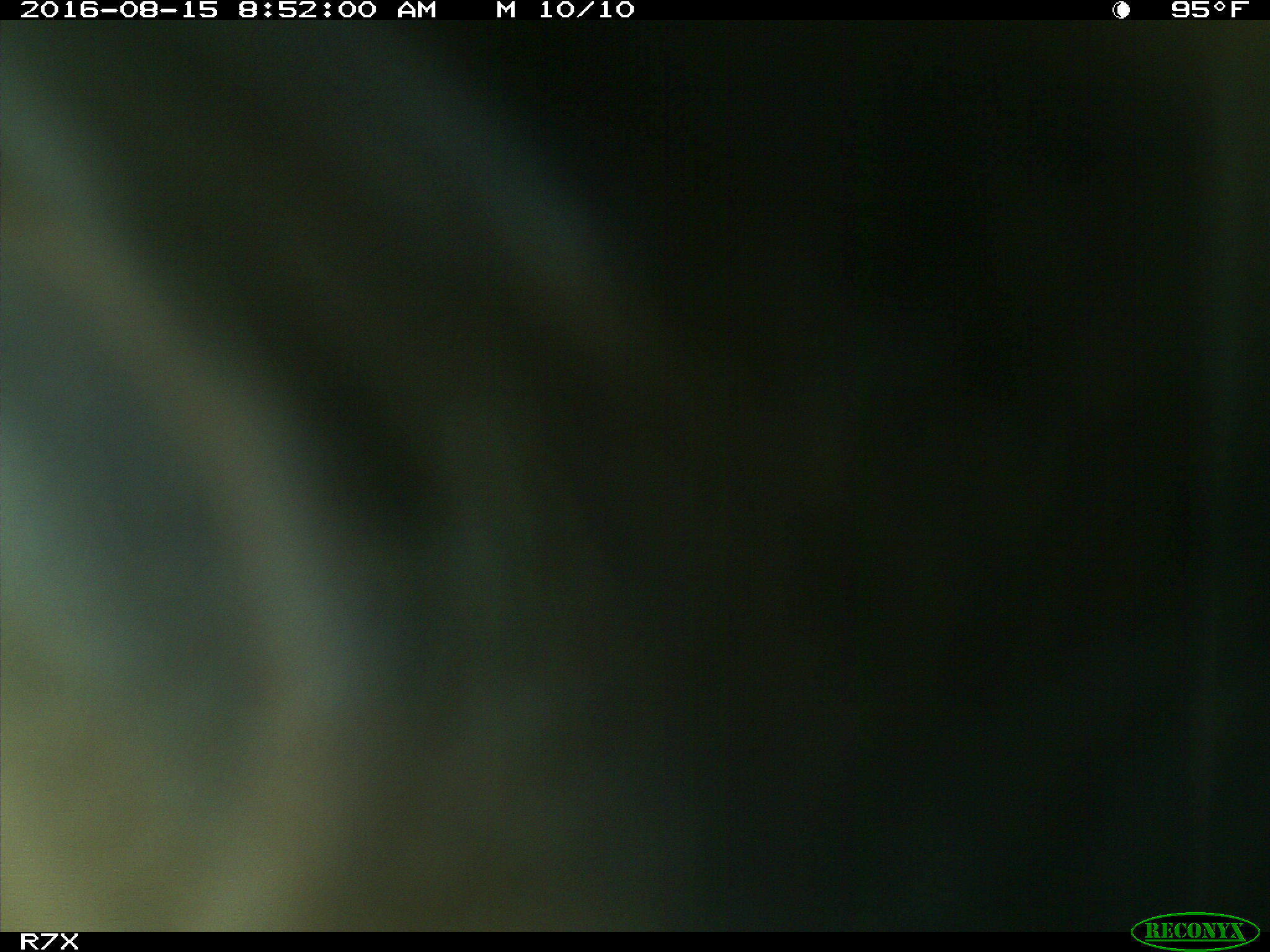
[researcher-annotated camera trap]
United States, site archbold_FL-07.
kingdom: Animalia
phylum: Chordata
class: Mammalia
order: Artiodactyla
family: Bovidae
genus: Bos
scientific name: Bos taurus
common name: domestic cow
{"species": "Bos taurus (domestic cow)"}